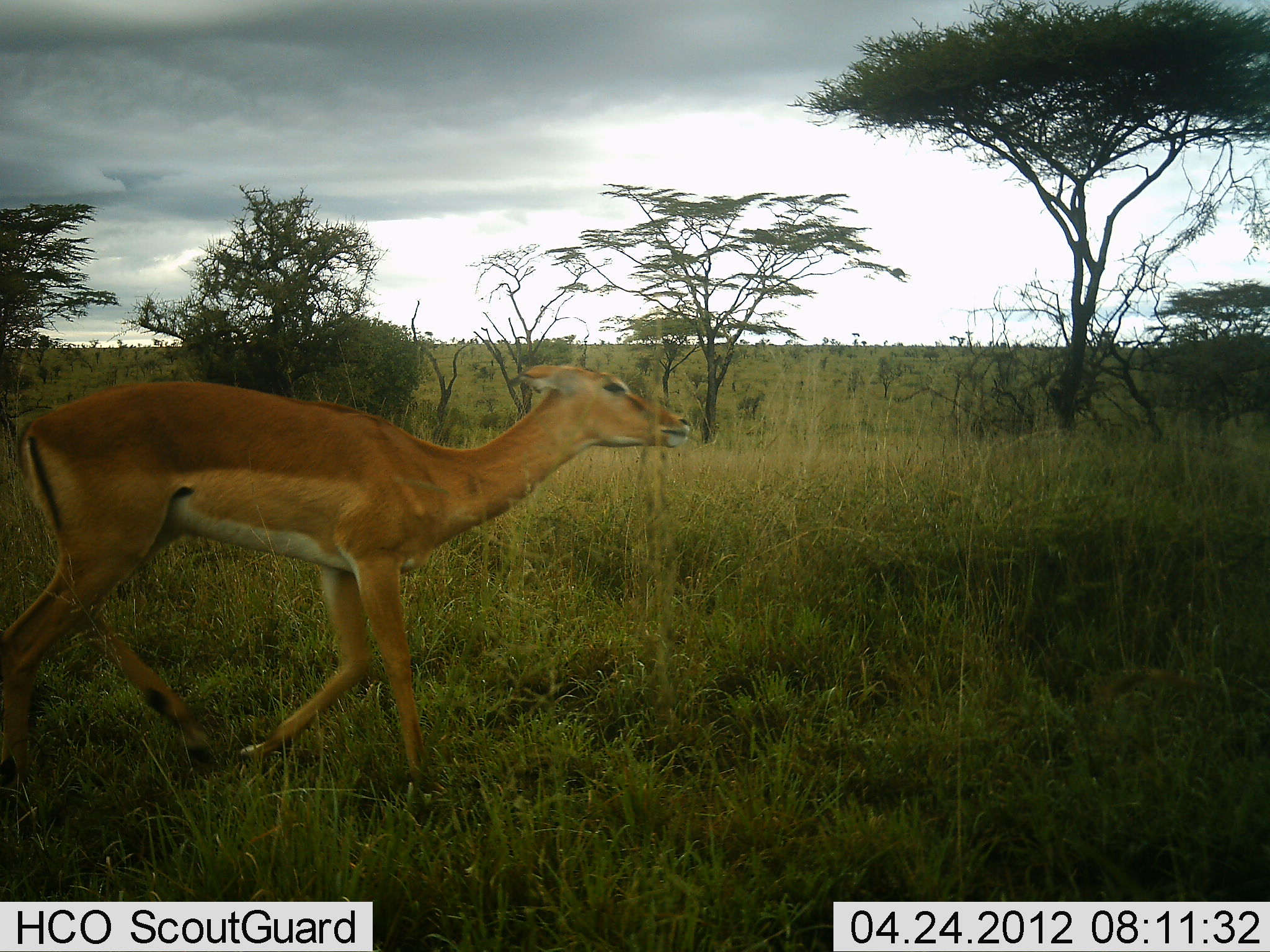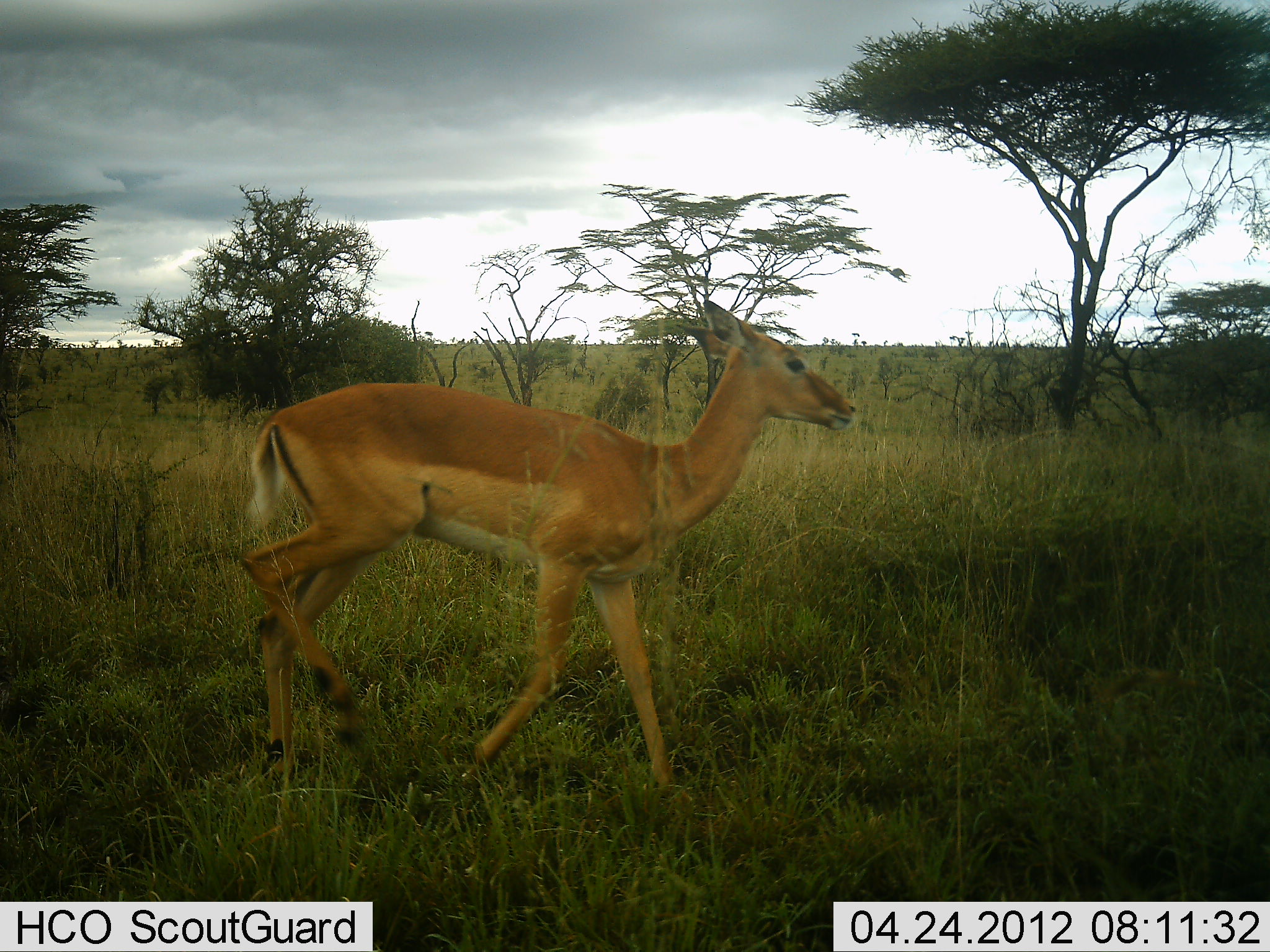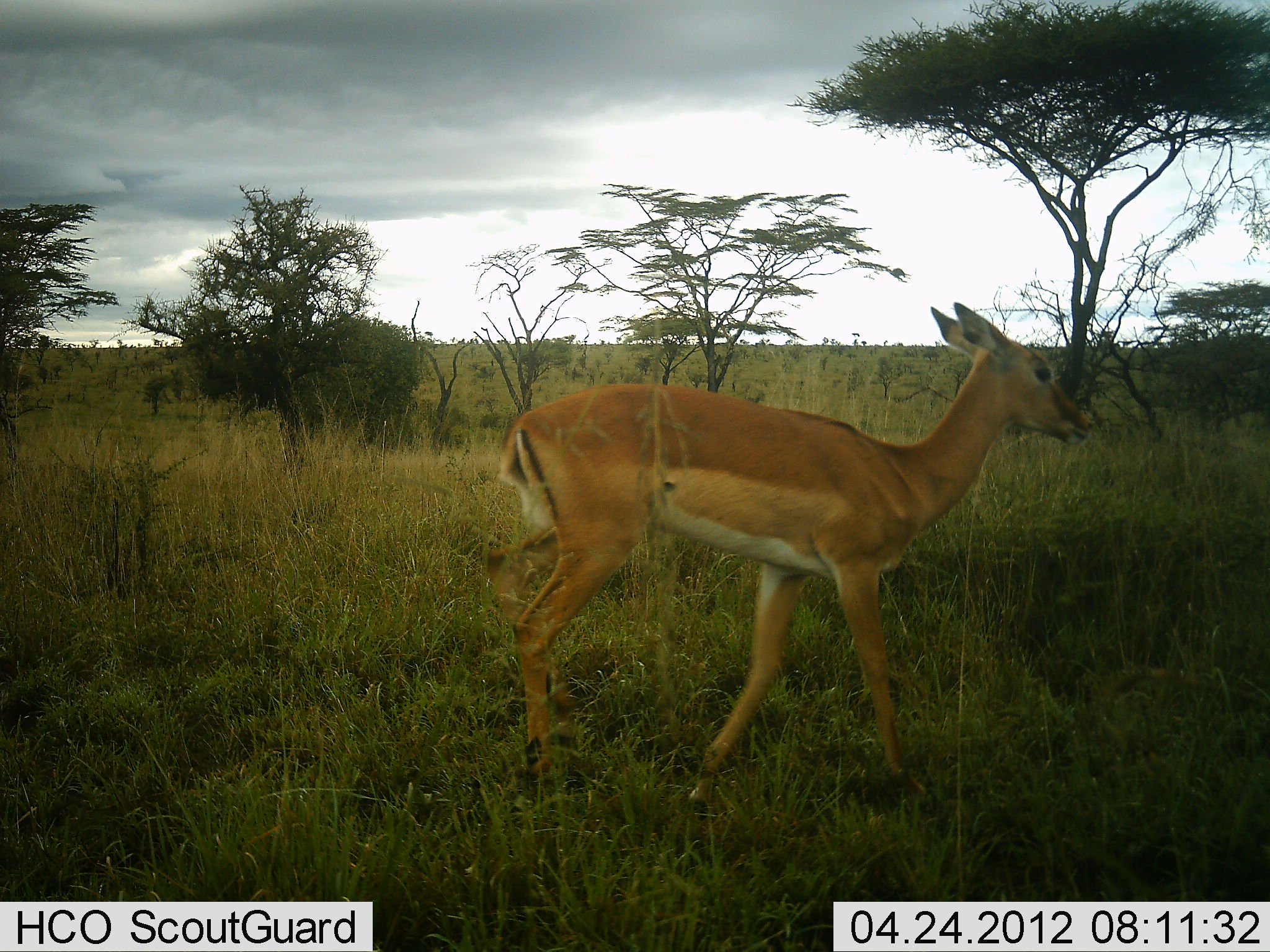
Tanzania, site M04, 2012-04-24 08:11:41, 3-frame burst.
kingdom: Animalia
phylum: Chordata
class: Mammalia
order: Artiodactyla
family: Bovidae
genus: Aepyceros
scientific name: Aepyceros melampus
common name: impala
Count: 1.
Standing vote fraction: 0%.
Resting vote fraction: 0%.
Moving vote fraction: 100%.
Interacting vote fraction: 0%.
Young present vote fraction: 0%.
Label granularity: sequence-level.